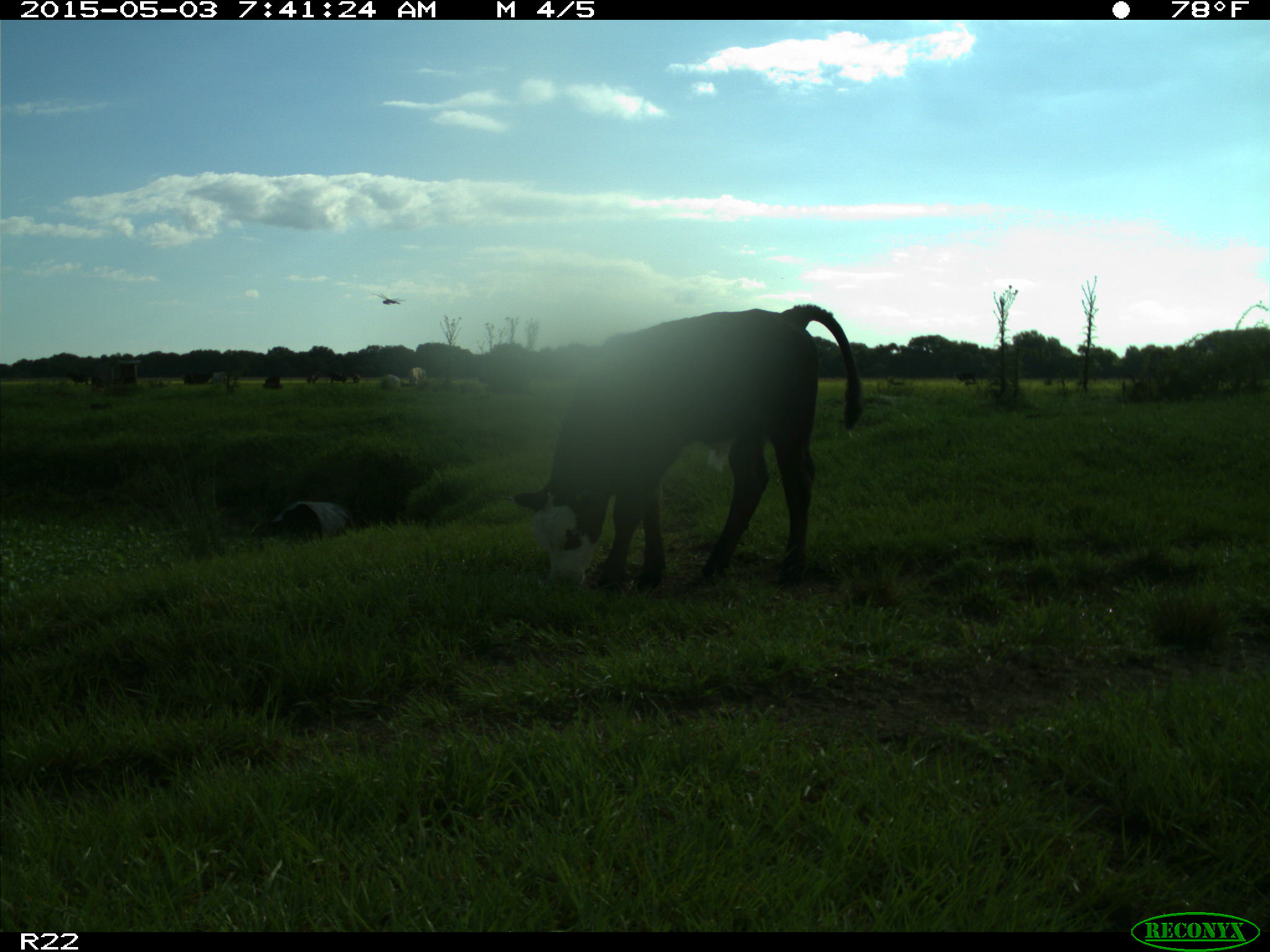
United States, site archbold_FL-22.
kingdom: Animalia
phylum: Chordata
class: Mammalia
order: Artiodactyla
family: Bovidae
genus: Bos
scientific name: Bos taurus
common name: domestic cow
Bos taurus (domestic cow).